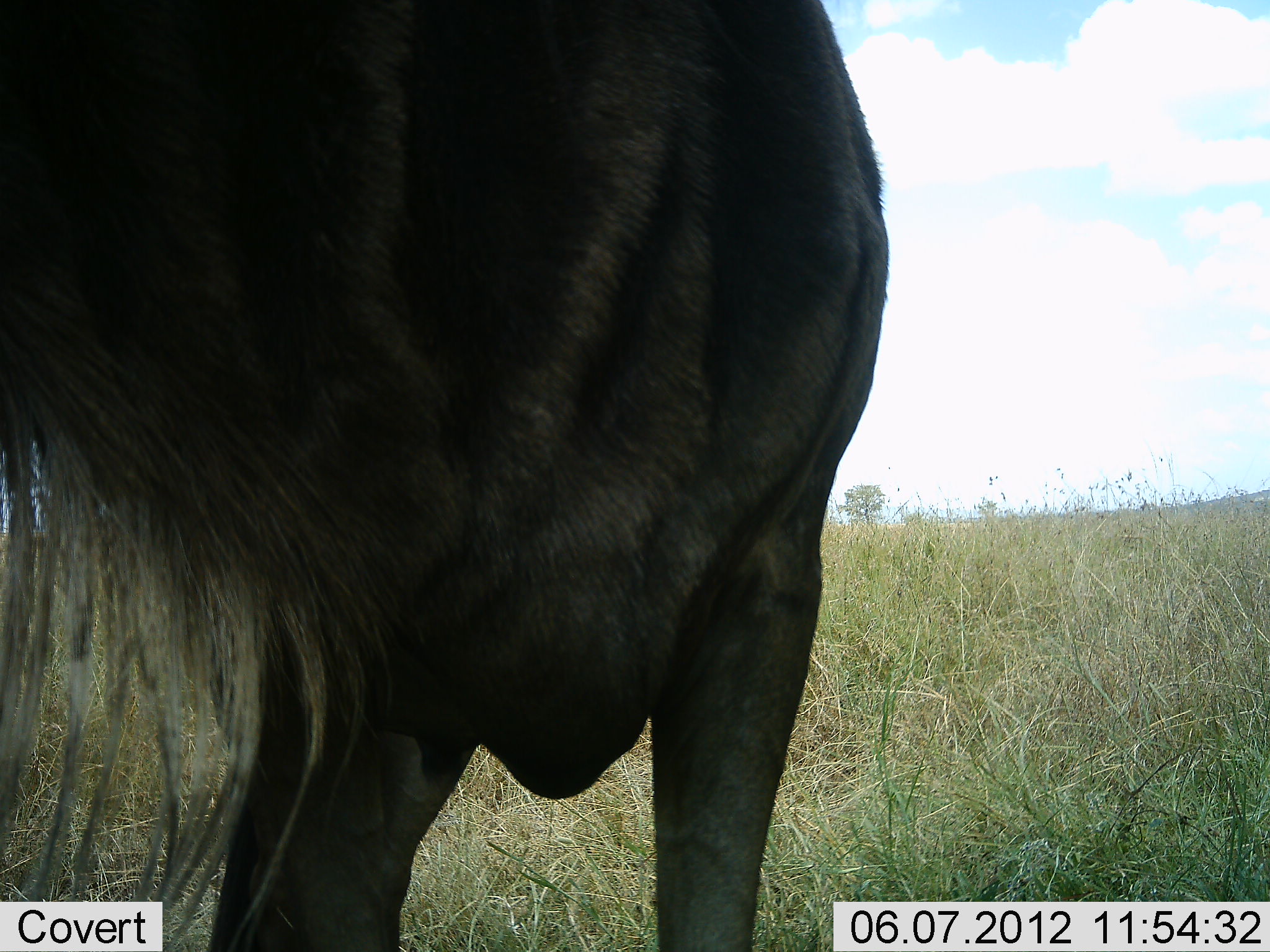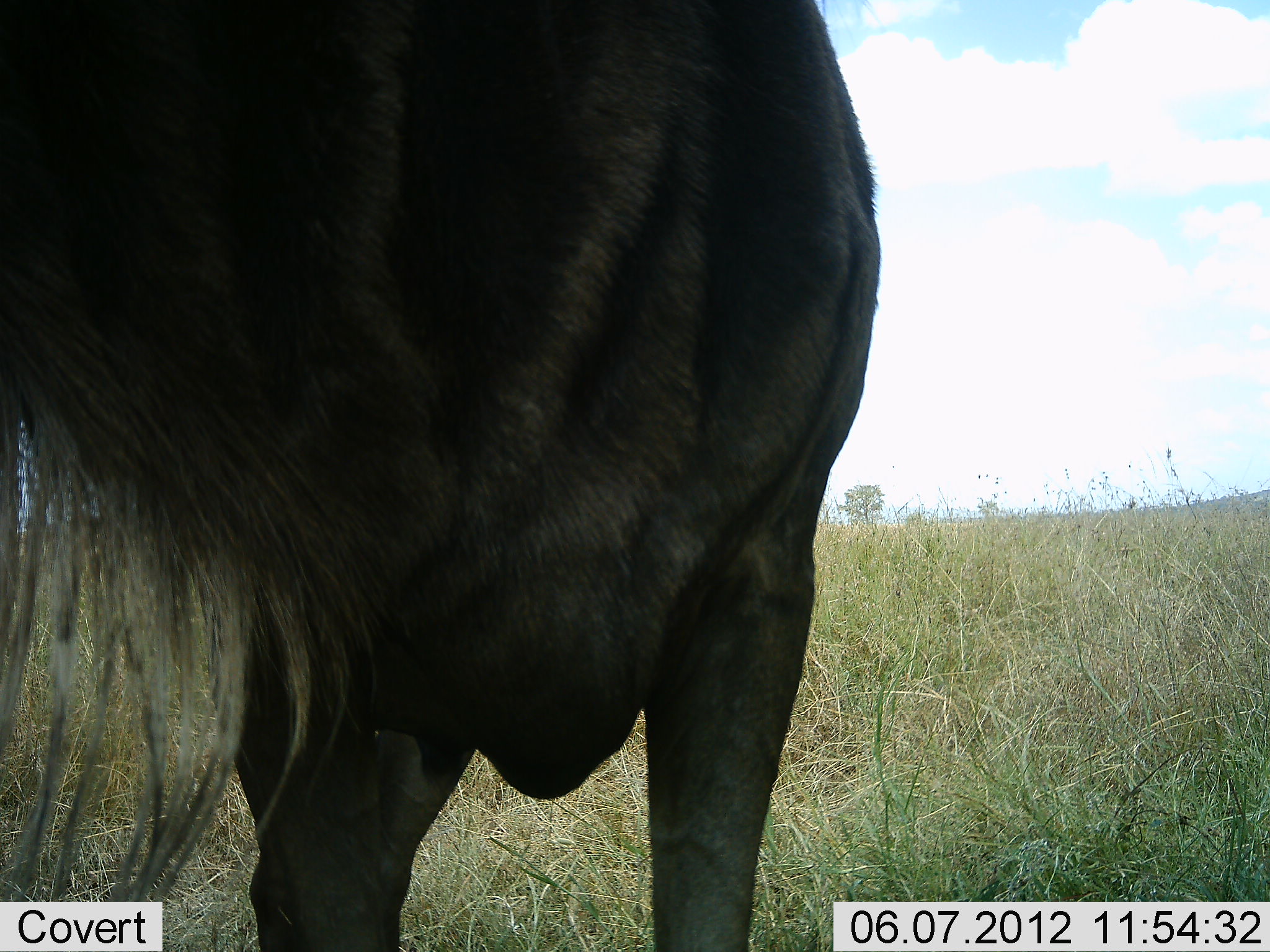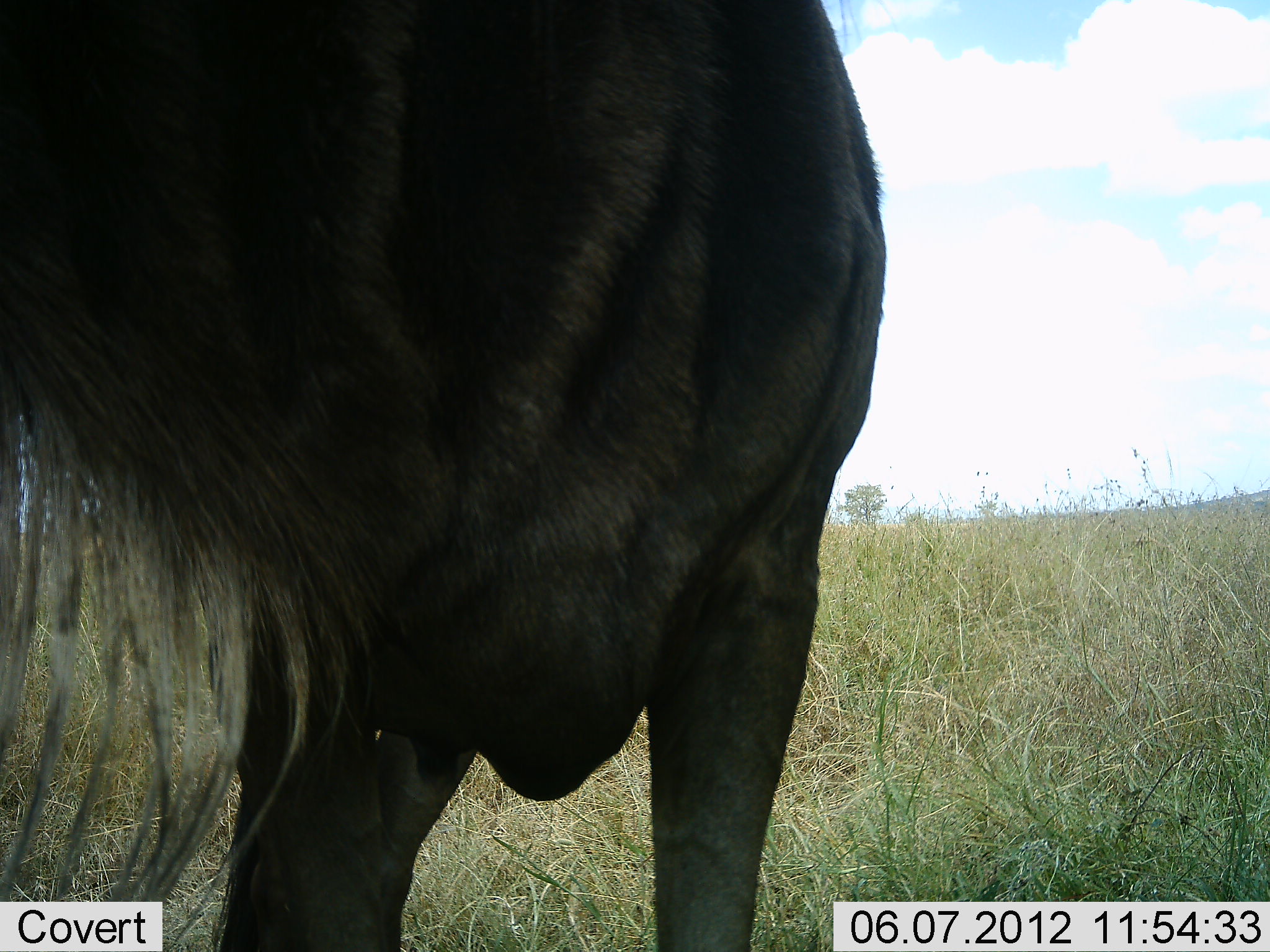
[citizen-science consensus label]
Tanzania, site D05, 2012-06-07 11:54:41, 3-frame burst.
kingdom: Animalia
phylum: Chordata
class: Mammalia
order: Artiodactyla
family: Bovidae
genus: Connochaetes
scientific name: Connochaetes taurinus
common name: blue wildebeest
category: wildebeest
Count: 1.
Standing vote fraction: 90%.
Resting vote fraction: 0%.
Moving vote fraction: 0%.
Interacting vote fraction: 10%.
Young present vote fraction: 0%.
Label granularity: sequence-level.